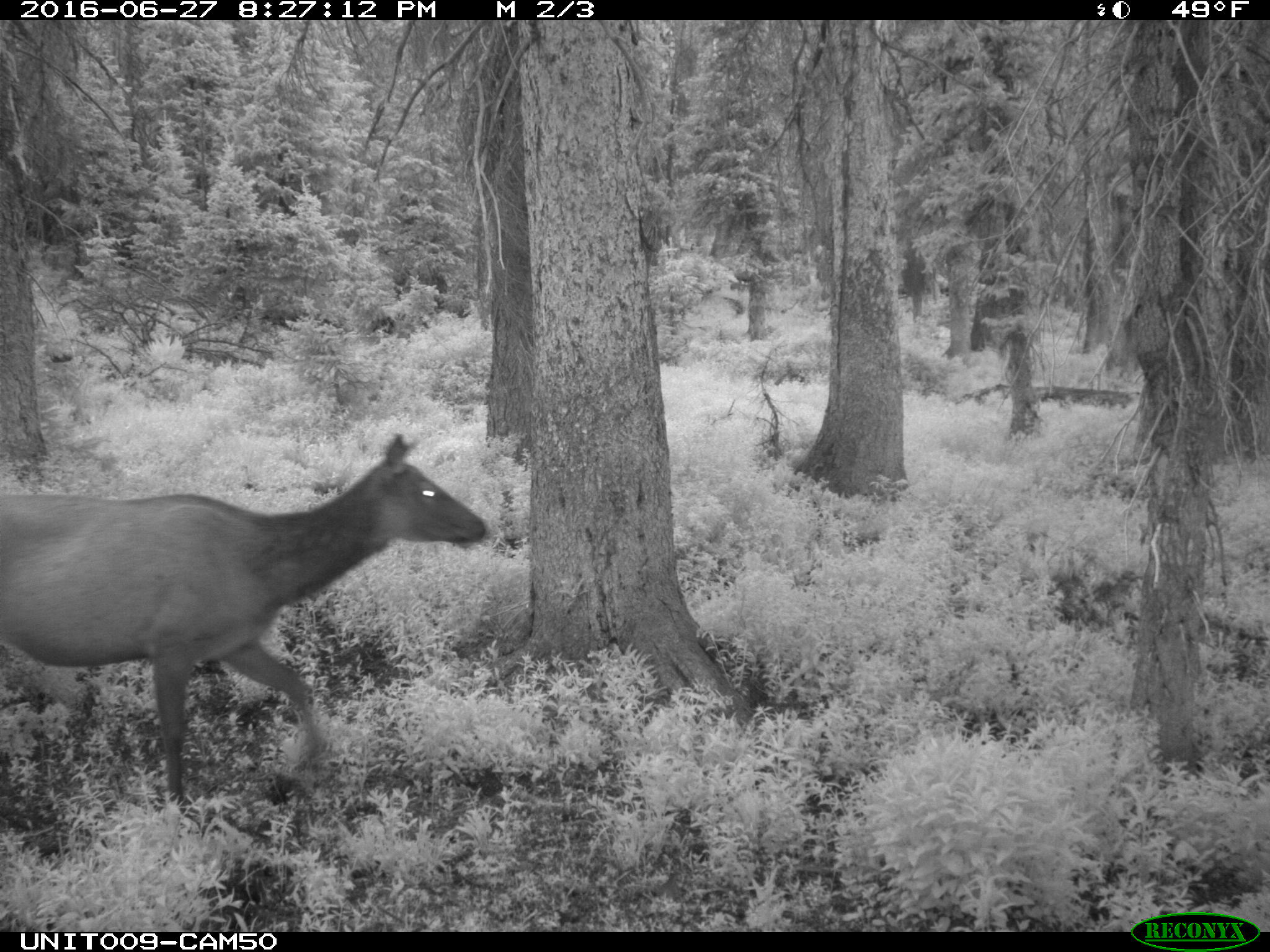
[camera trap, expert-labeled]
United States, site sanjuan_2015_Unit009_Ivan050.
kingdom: Animalia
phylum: Chordata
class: Mammalia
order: Artiodactyla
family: Cervidae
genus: Cervus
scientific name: Cervus elaphus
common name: red deer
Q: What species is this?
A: Cervus elaphus (red deer).